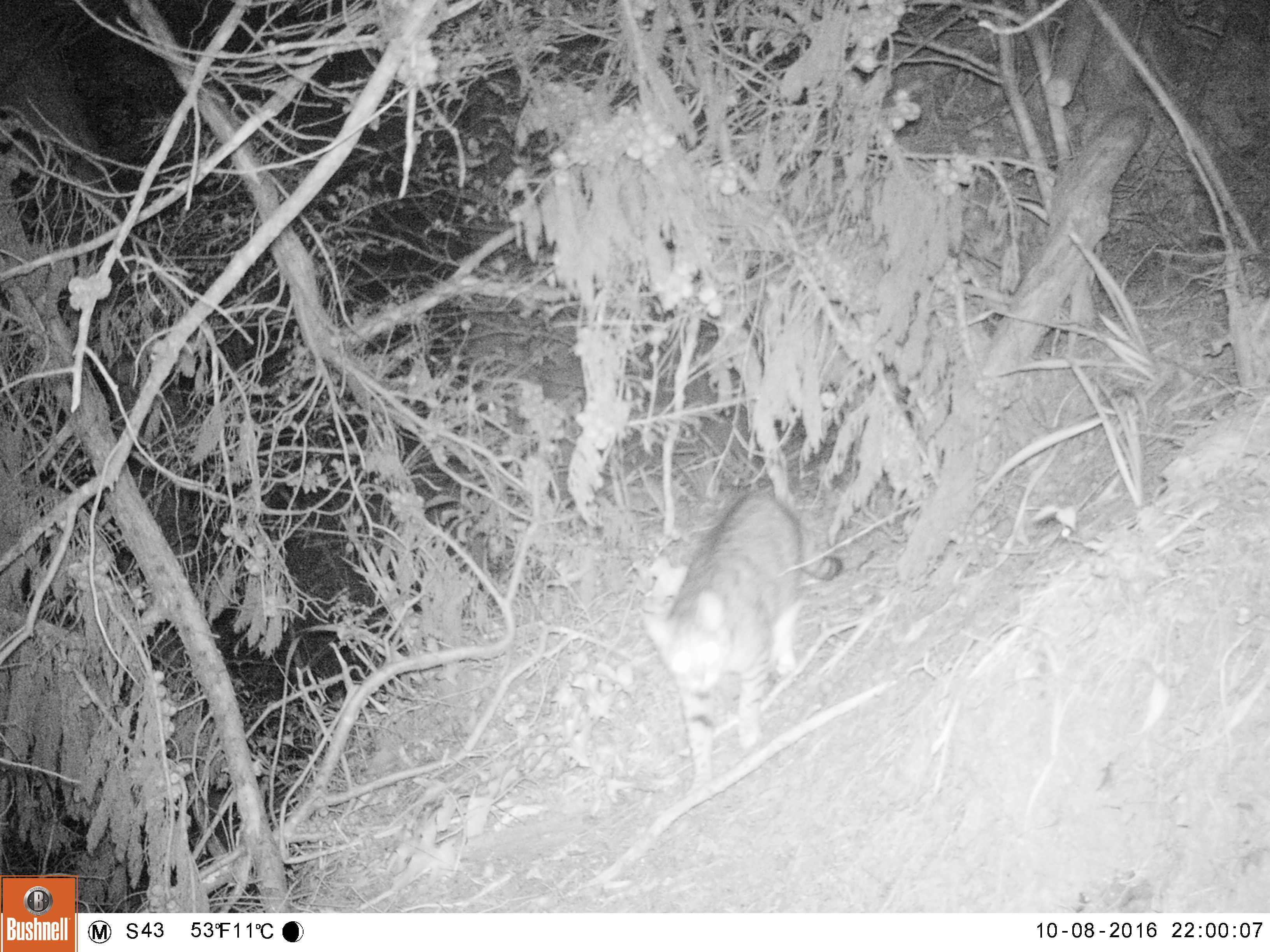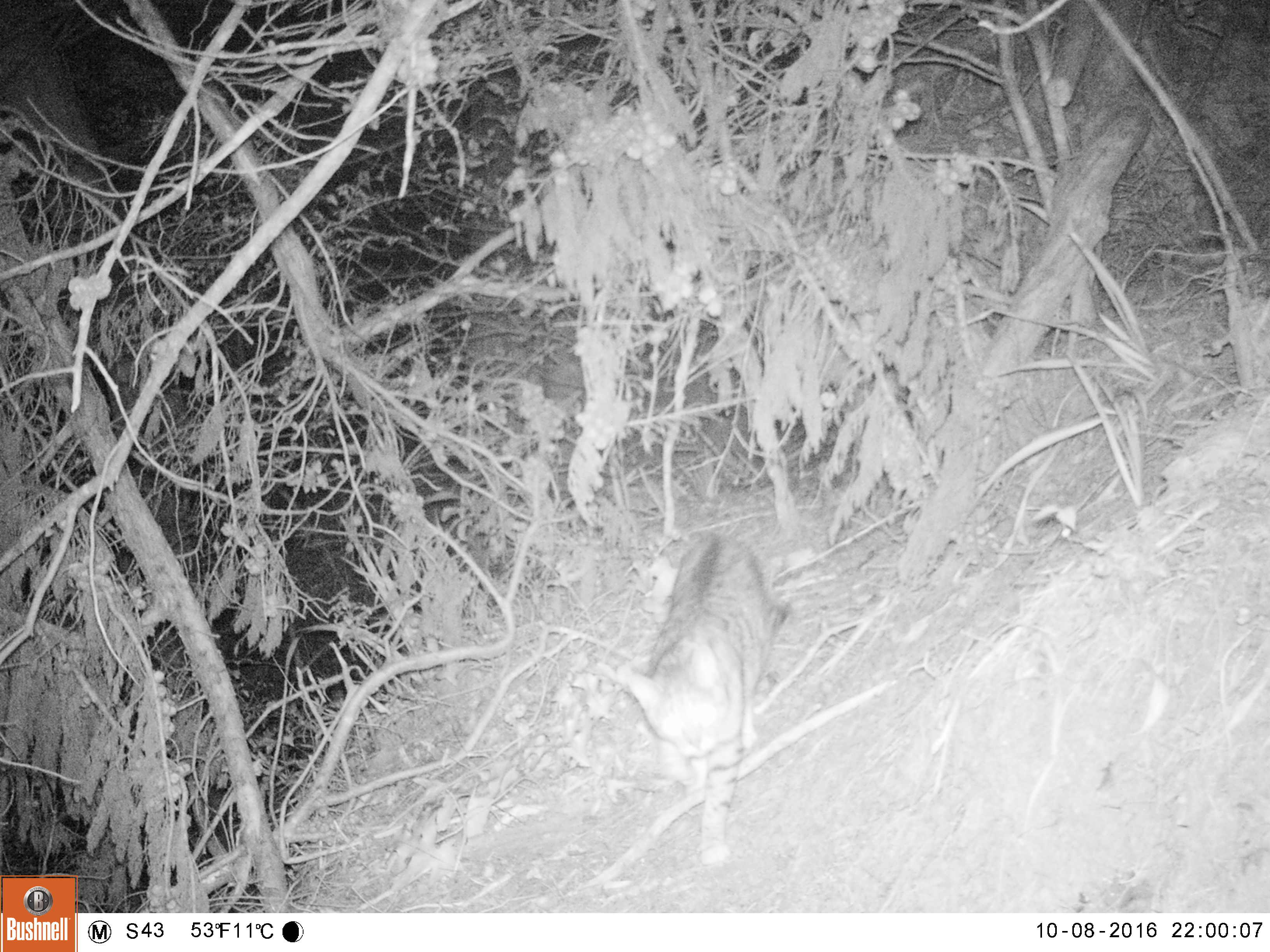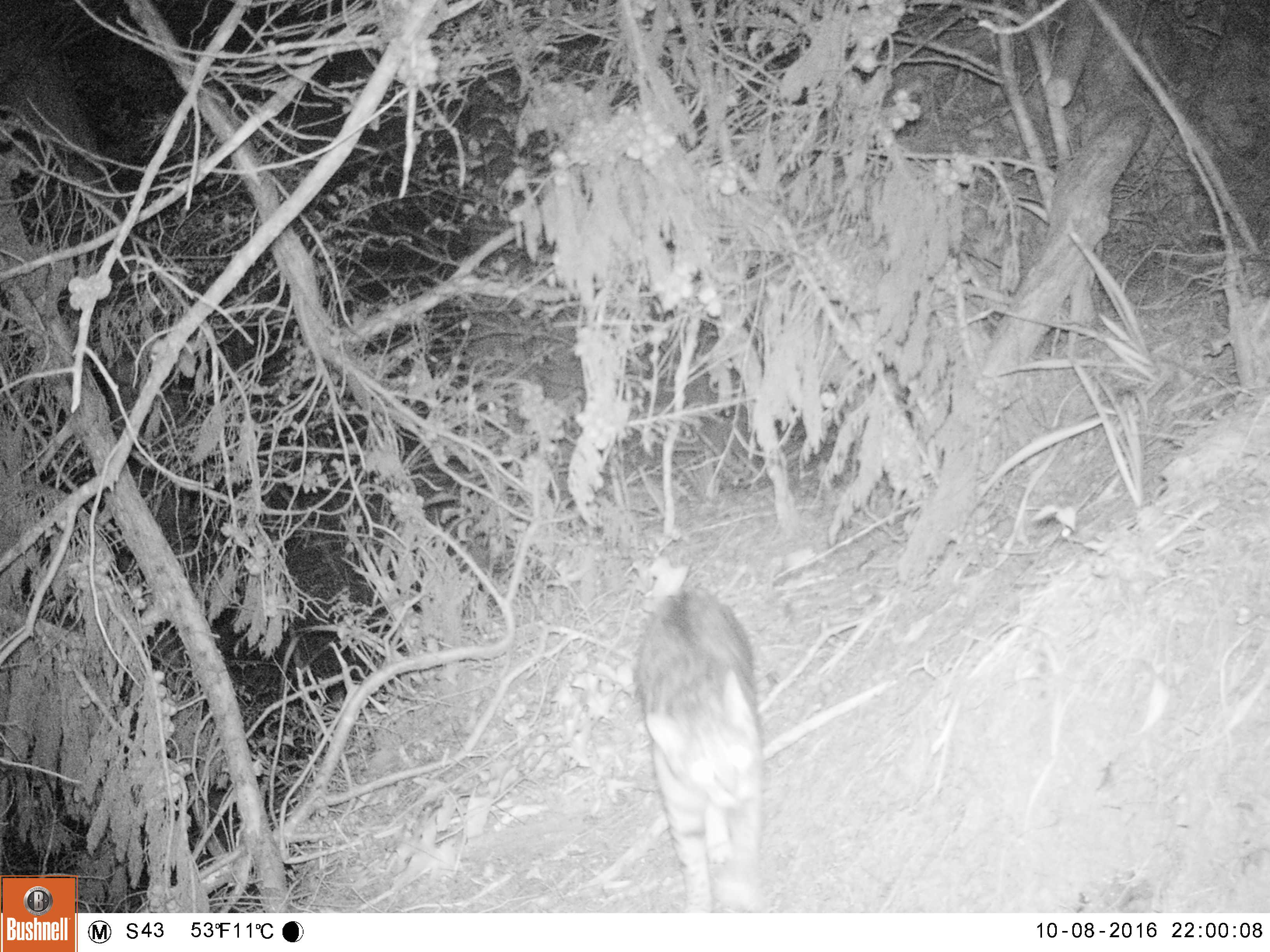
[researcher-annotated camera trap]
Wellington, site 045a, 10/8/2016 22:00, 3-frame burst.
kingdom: Animalia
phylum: Chordata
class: Mammalia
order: Carnivora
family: Felidae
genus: Felis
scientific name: Felis catus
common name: cat